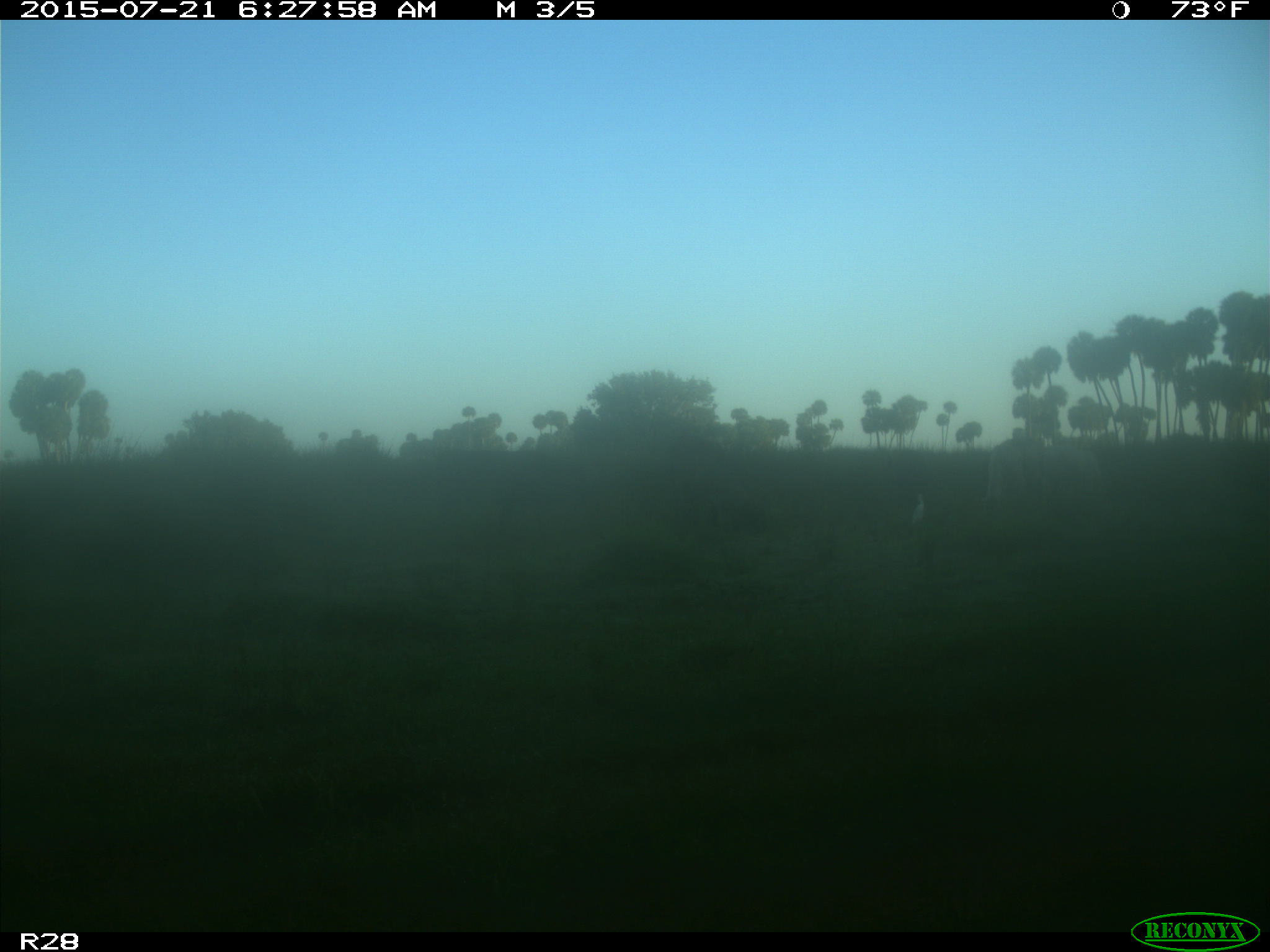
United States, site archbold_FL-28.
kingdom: Animalia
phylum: Chordata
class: Mammalia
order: Artiodactyla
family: Bovidae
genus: Bos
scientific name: Bos taurus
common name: domestic cow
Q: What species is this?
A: Bos taurus (domestic cow).